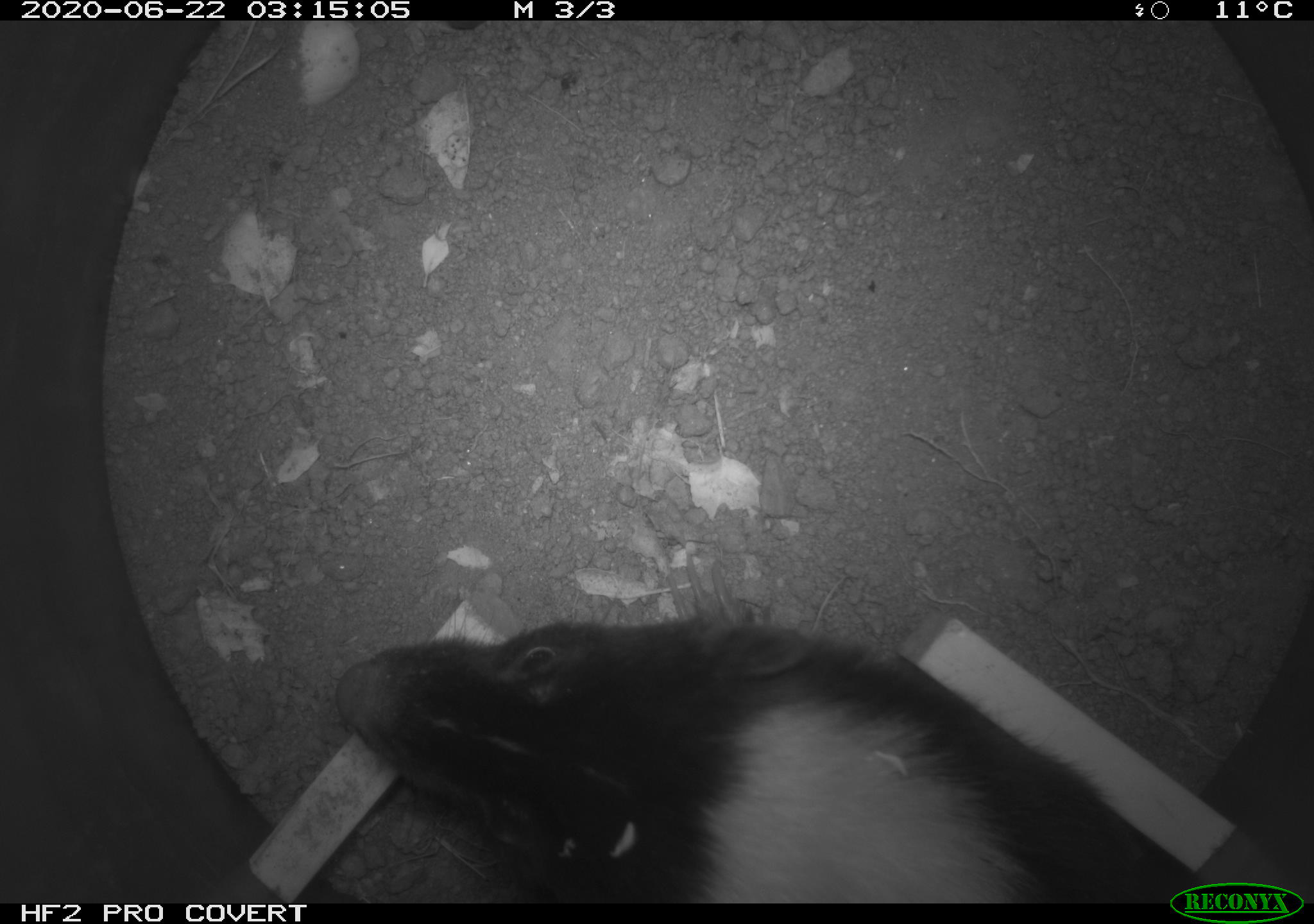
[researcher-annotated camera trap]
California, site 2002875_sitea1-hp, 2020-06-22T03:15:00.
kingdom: Animalia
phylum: Chordata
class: Mammalia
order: Carnivora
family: Mephitidae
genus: Mephitis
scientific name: Mephitis mephitis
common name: striped skunk